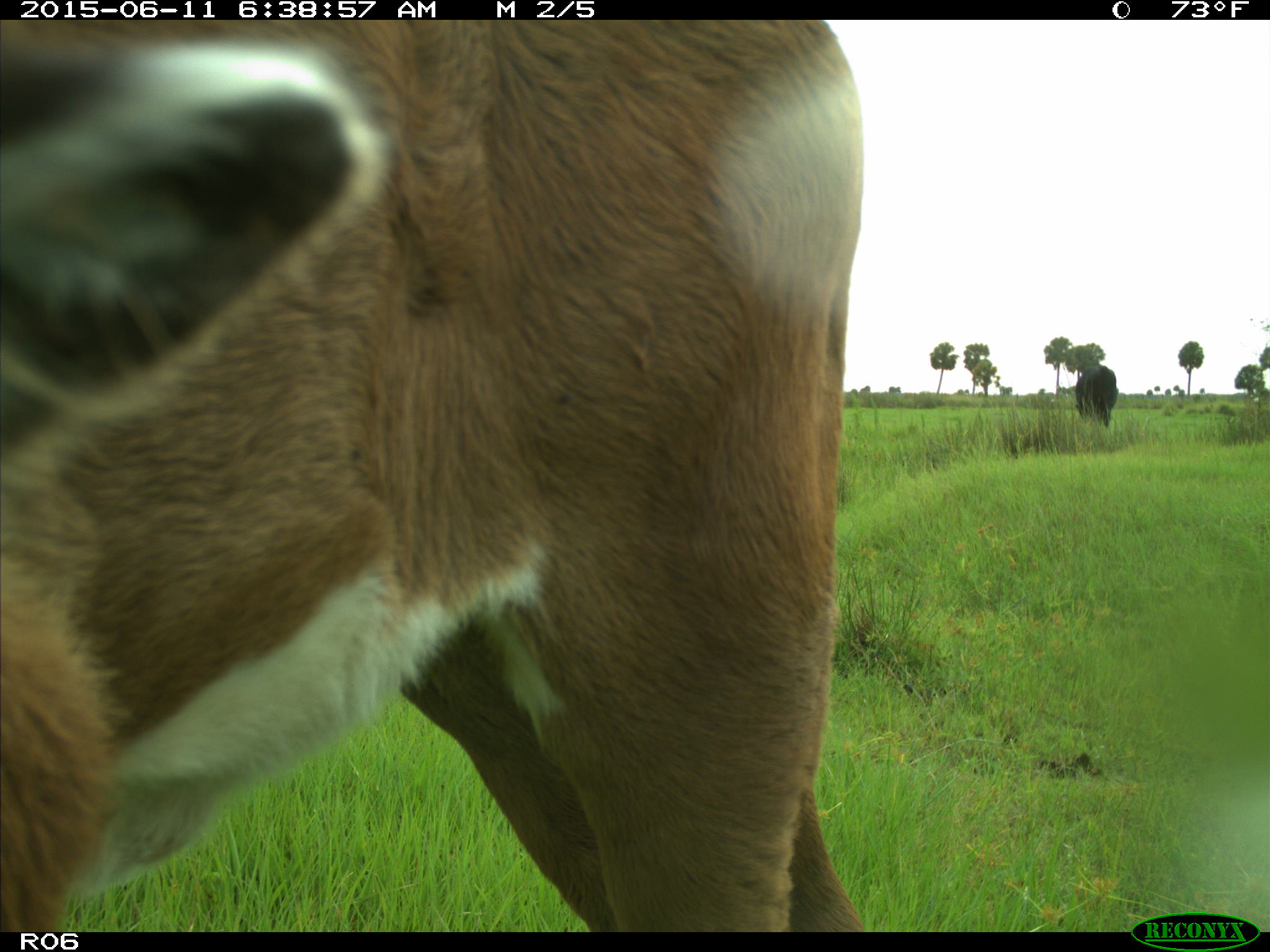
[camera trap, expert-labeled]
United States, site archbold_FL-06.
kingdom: Animalia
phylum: Chordata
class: Mammalia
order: Artiodactyla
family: Bovidae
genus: Bos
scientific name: Bos taurus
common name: domestic cow